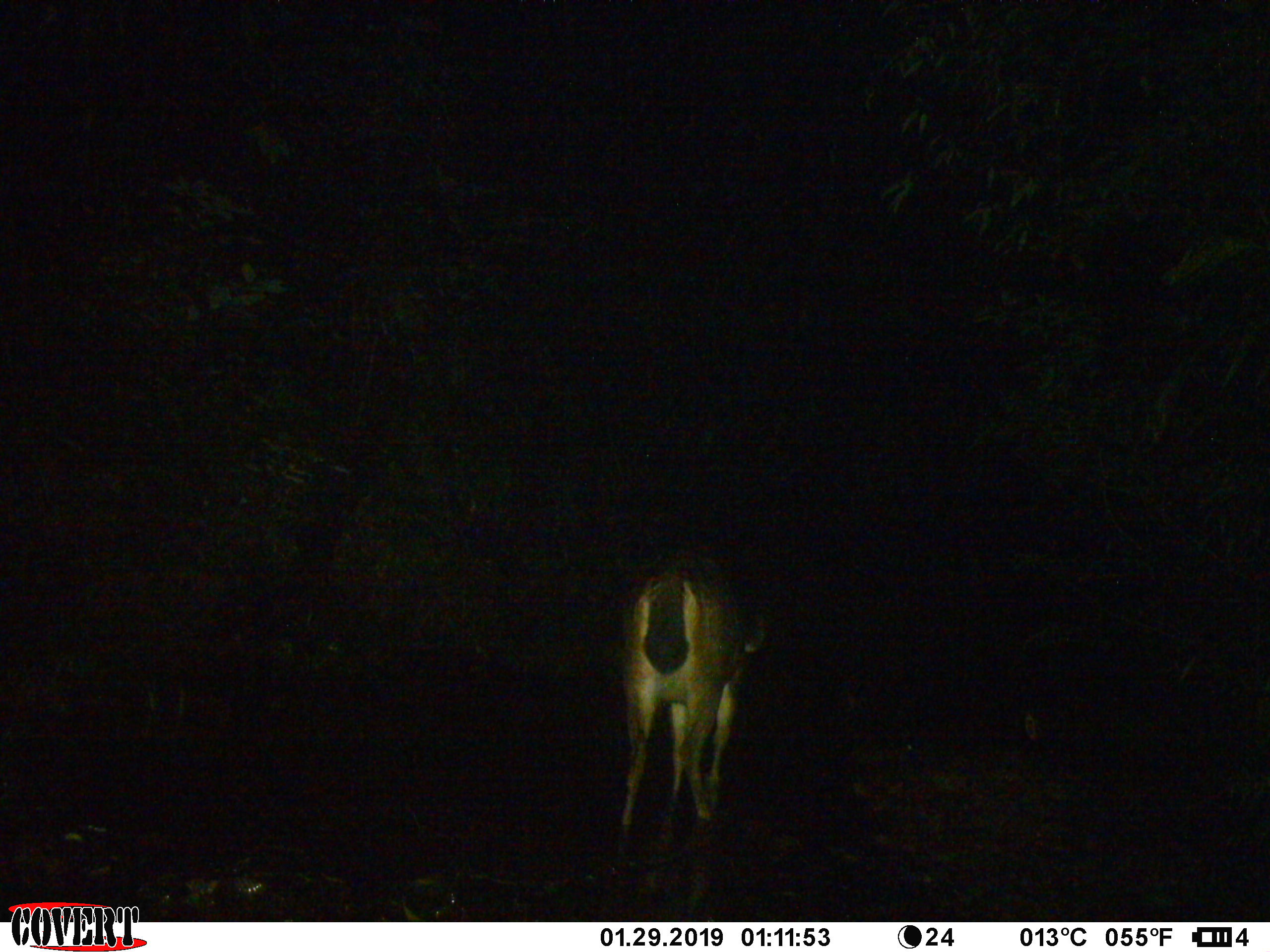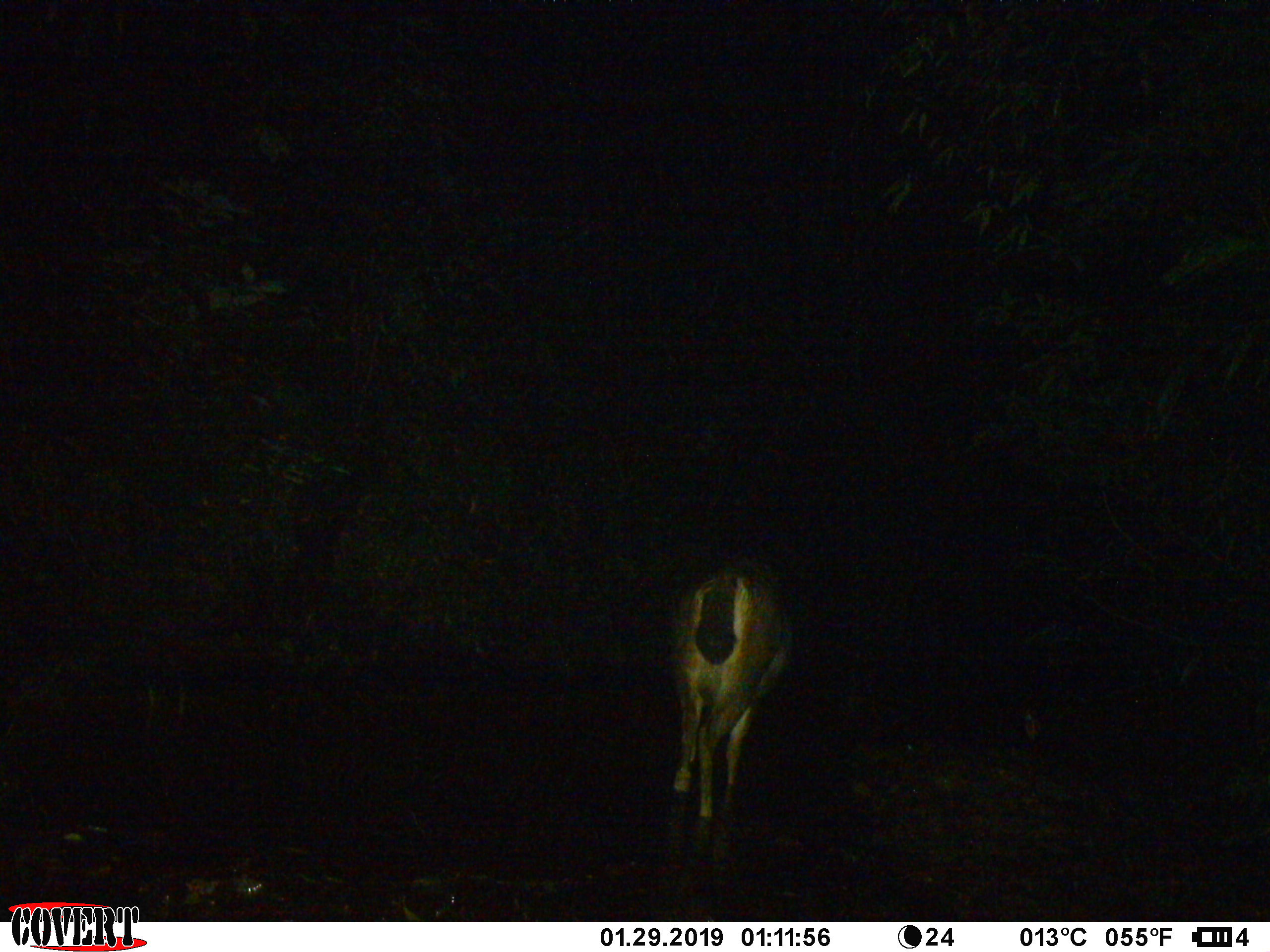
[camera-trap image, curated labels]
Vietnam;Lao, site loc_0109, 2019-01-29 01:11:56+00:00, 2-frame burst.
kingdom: Animalia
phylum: Chordata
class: Mammalia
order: Artiodactyla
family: Cervidae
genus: Rusa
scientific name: Rusa unicolor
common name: sambar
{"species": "sambar (Rusa unicolor)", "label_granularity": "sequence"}